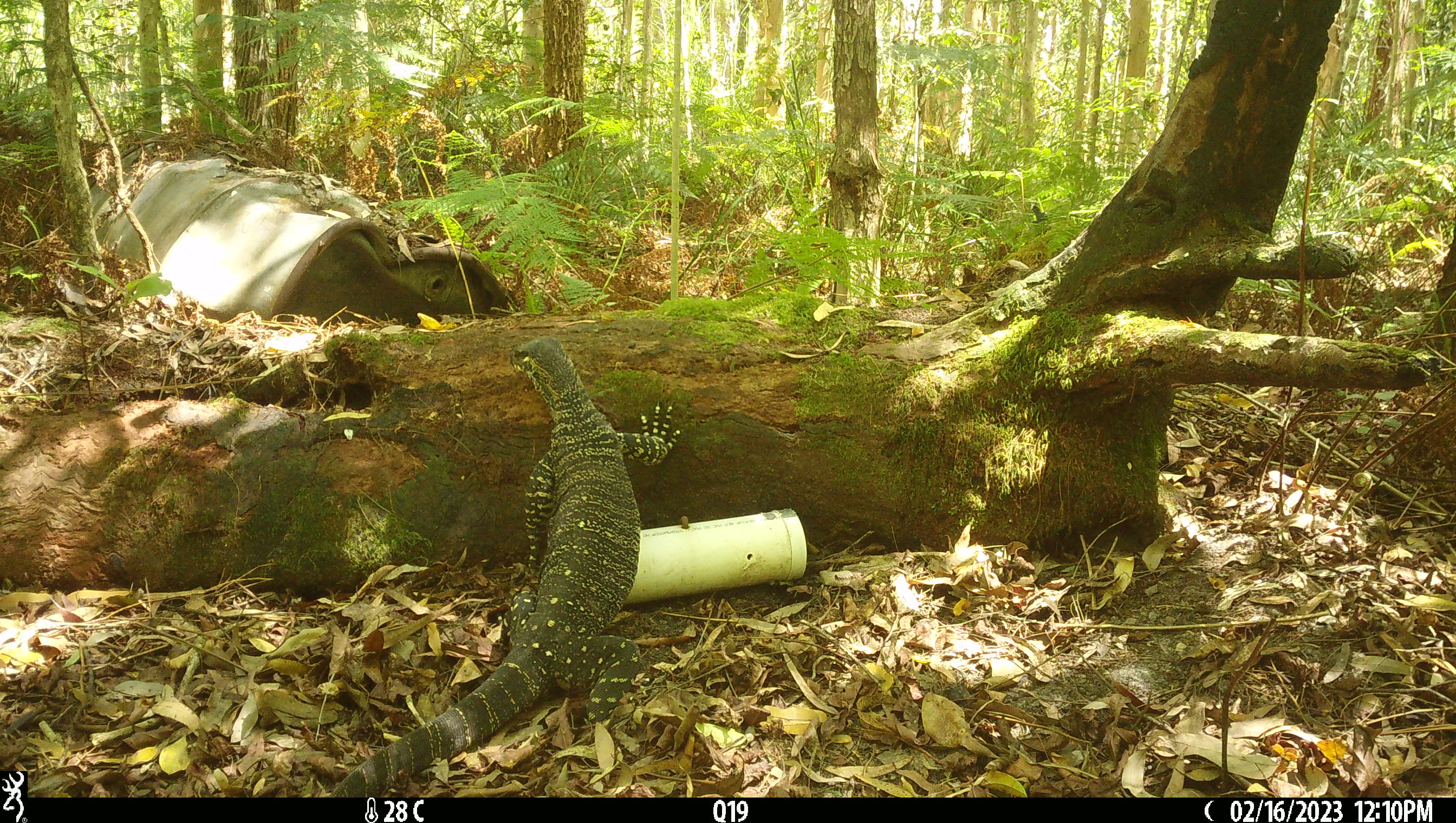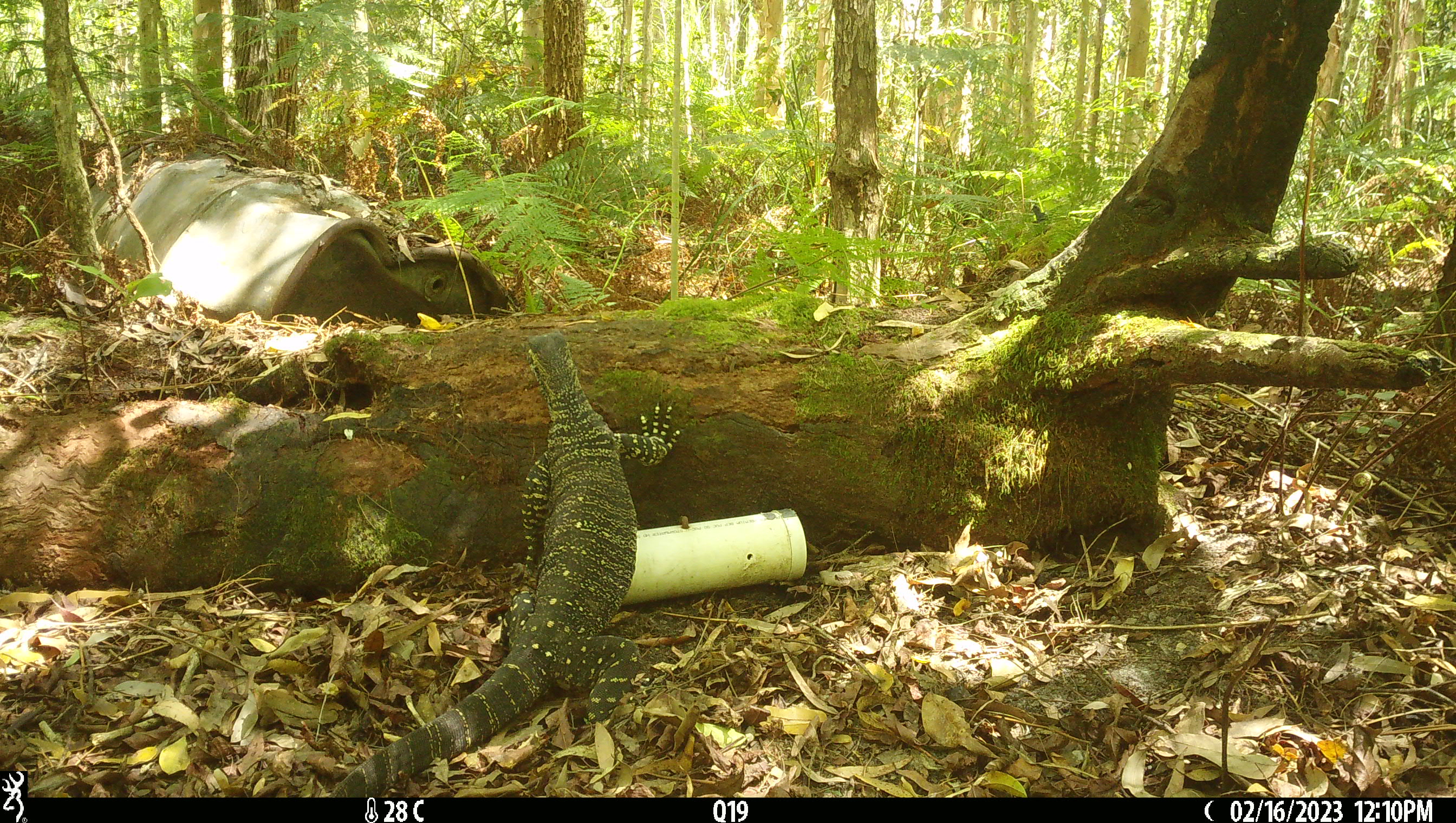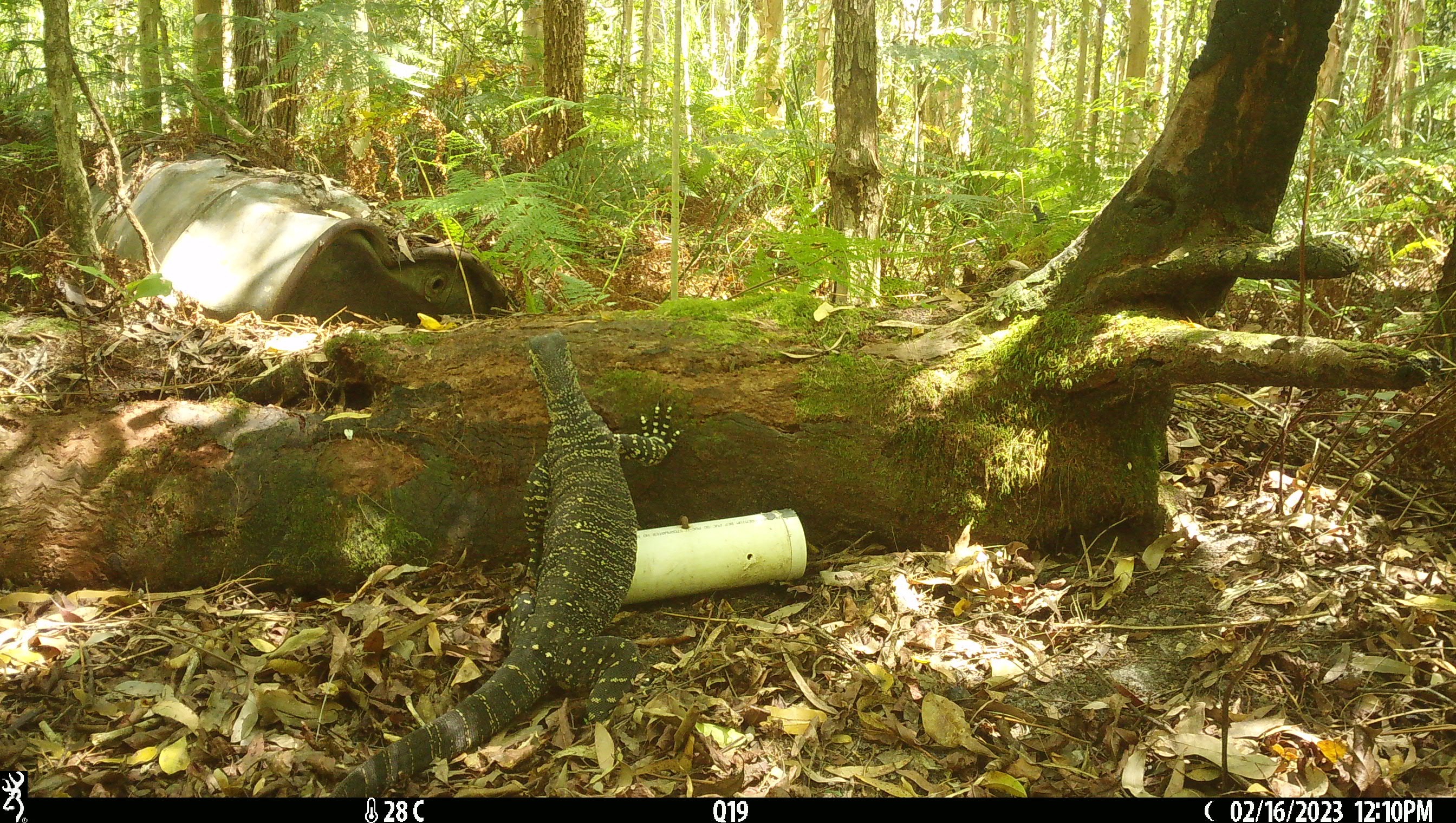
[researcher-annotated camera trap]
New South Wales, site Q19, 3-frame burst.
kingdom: Animalia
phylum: Chordata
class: Reptilia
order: Squamata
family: Varanidae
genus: Varanus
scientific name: Varanus varius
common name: lace monitor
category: goanna